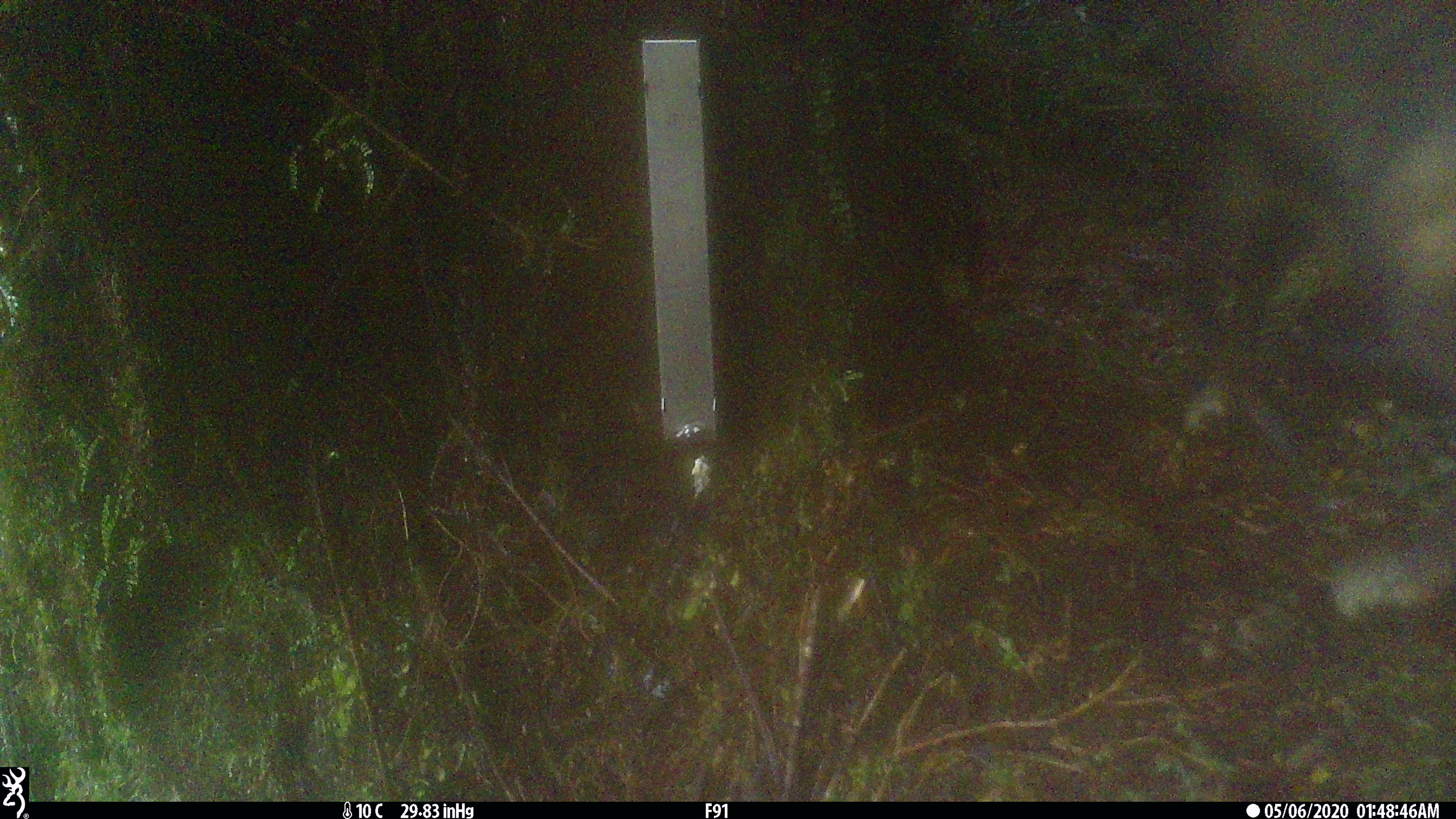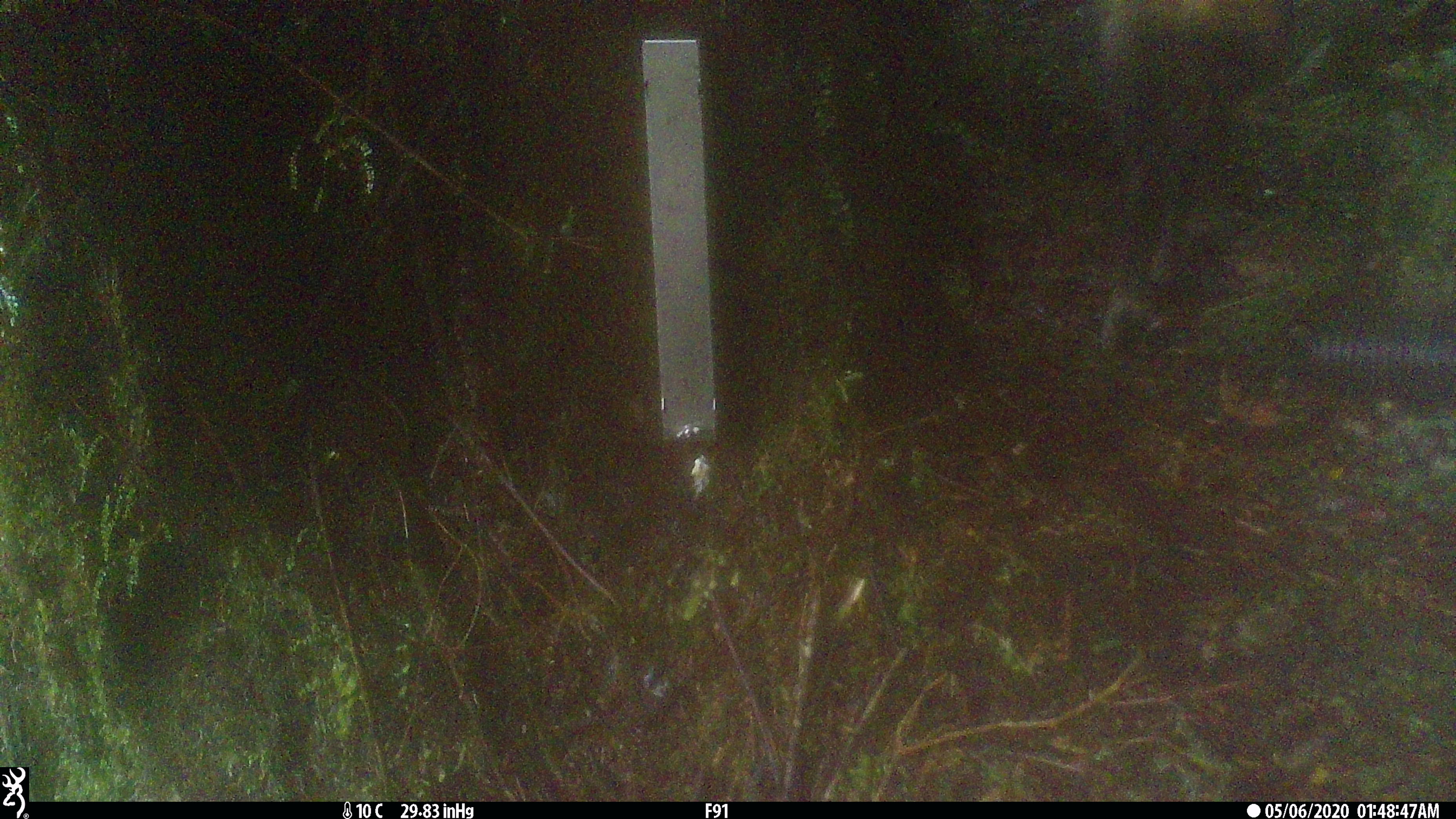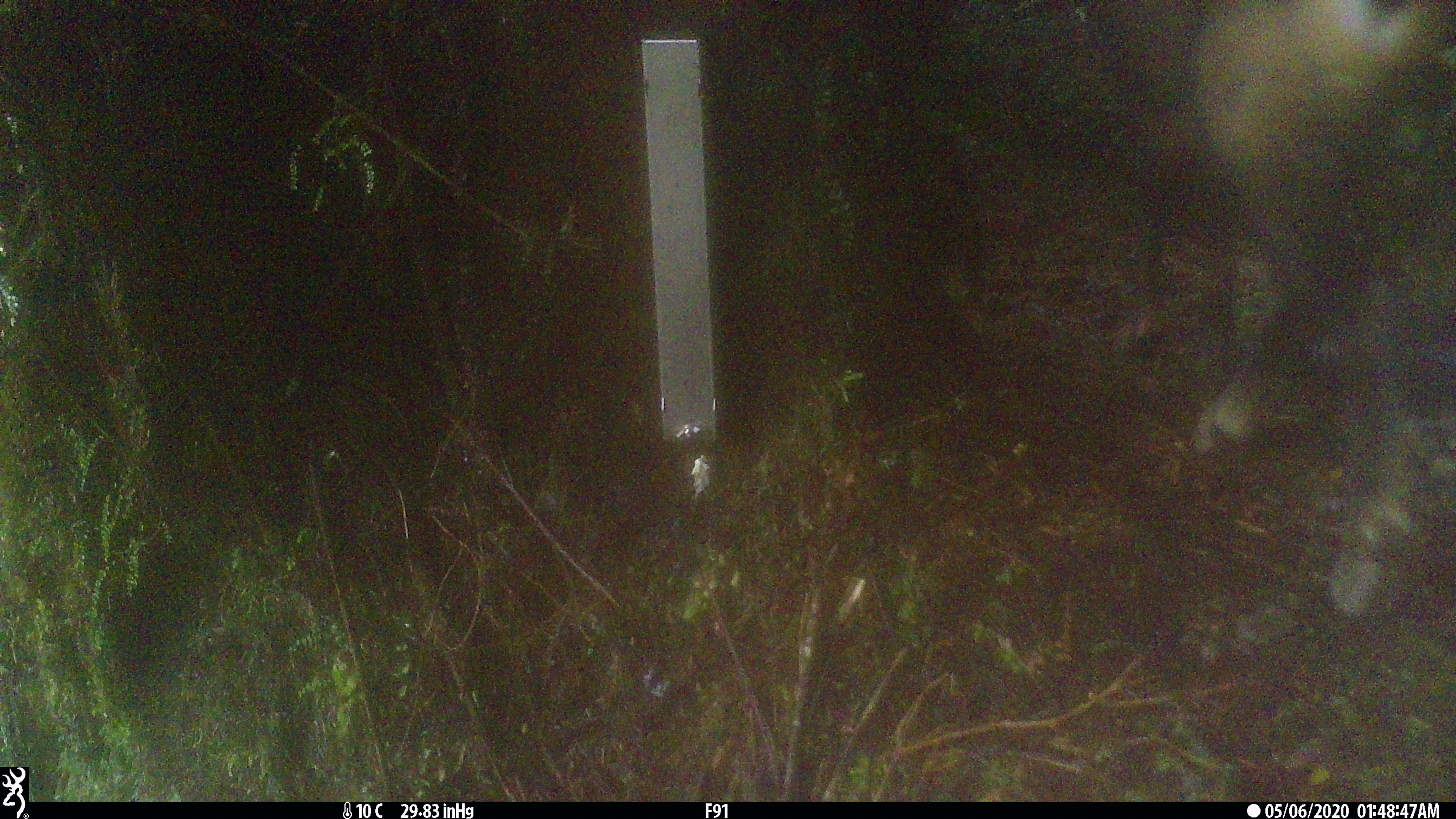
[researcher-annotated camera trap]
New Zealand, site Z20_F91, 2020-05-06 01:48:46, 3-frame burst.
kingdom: Animalia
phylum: Chordata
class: Mammalia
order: Artiodactyla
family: Bovidae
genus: Rupicapra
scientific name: Rupicapra rupicapra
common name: alpine chamois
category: chamois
Chamois (alpine chamois) (Rupicapra rupicapra).